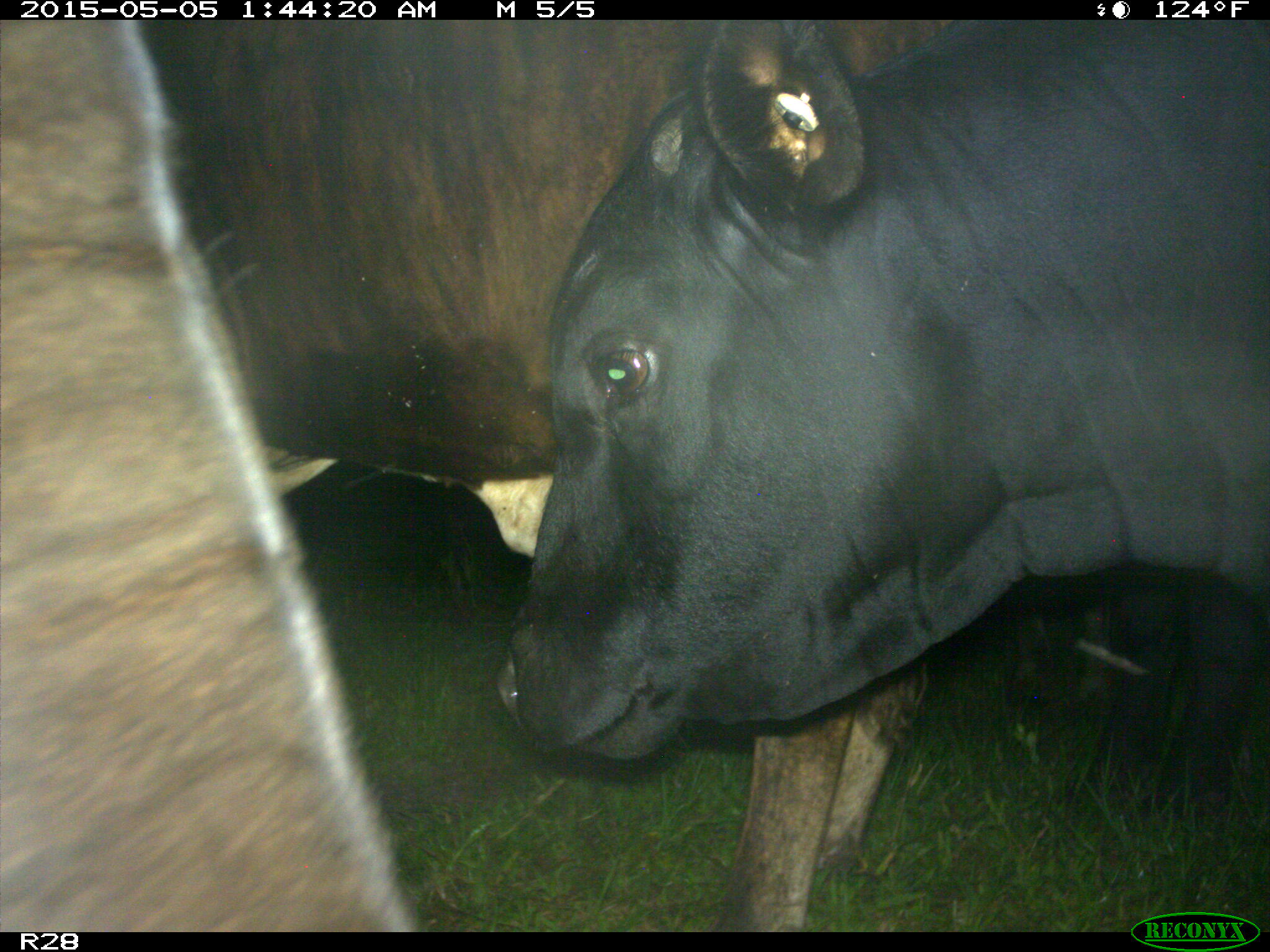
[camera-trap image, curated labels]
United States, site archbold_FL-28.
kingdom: Animalia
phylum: Chordata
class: Mammalia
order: Artiodactyla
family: Bovidae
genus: Bos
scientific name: Bos taurus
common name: domestic cow